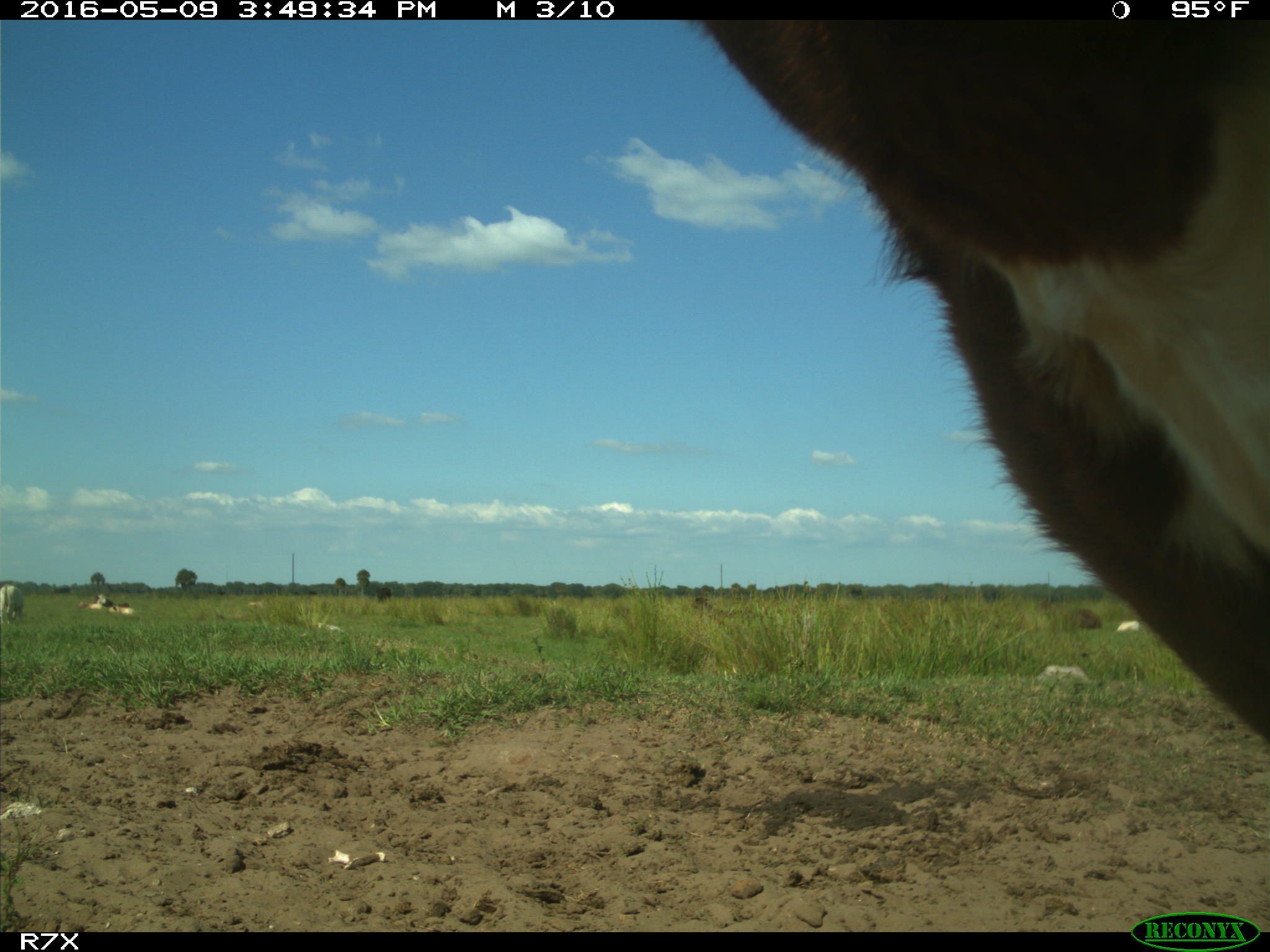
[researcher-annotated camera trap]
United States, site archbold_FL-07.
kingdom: Animalia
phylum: Chordata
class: Mammalia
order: Artiodactyla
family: Bovidae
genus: Bos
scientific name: Bos taurus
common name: domestic cow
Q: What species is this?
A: Bos taurus (domestic cow).